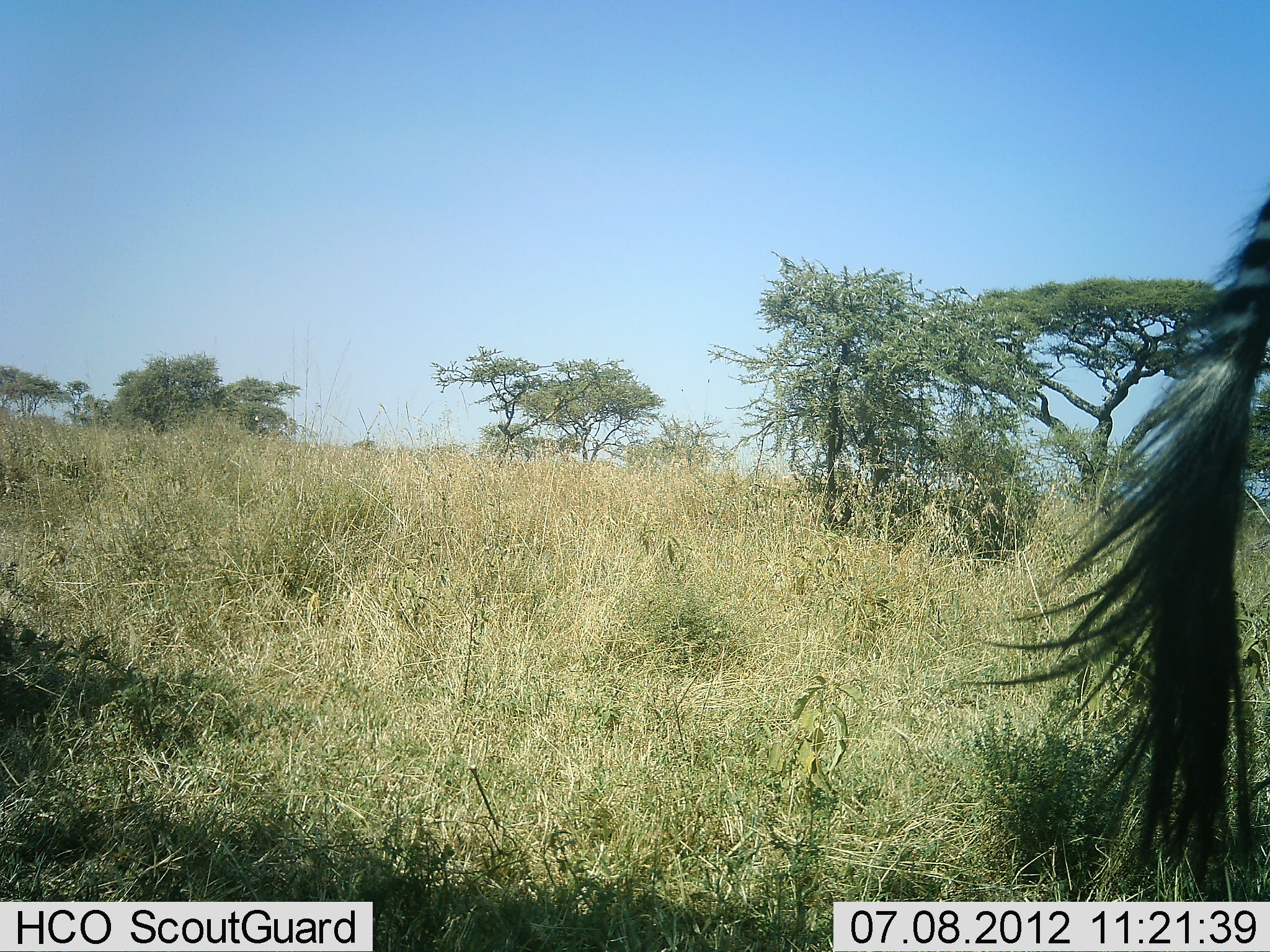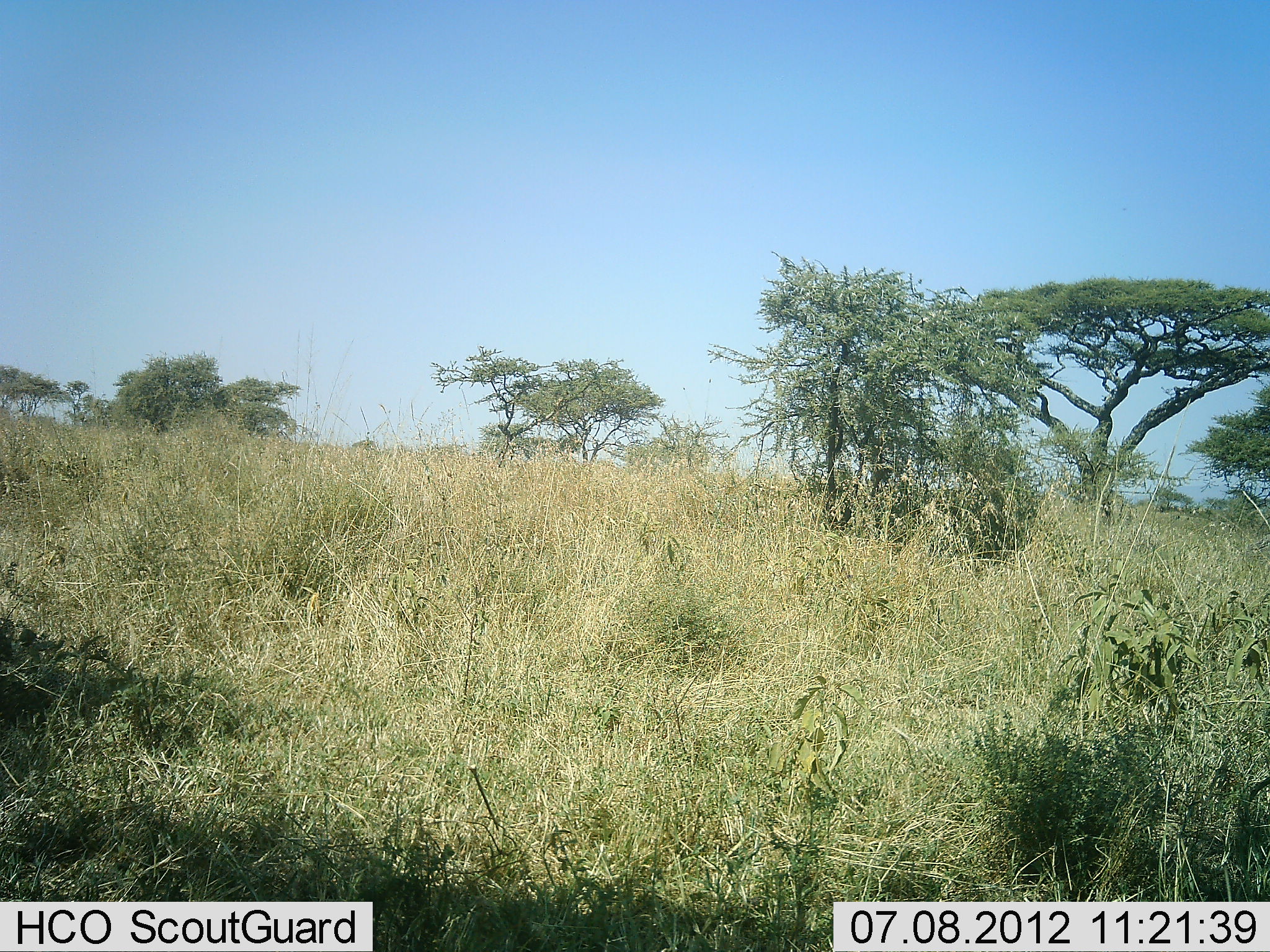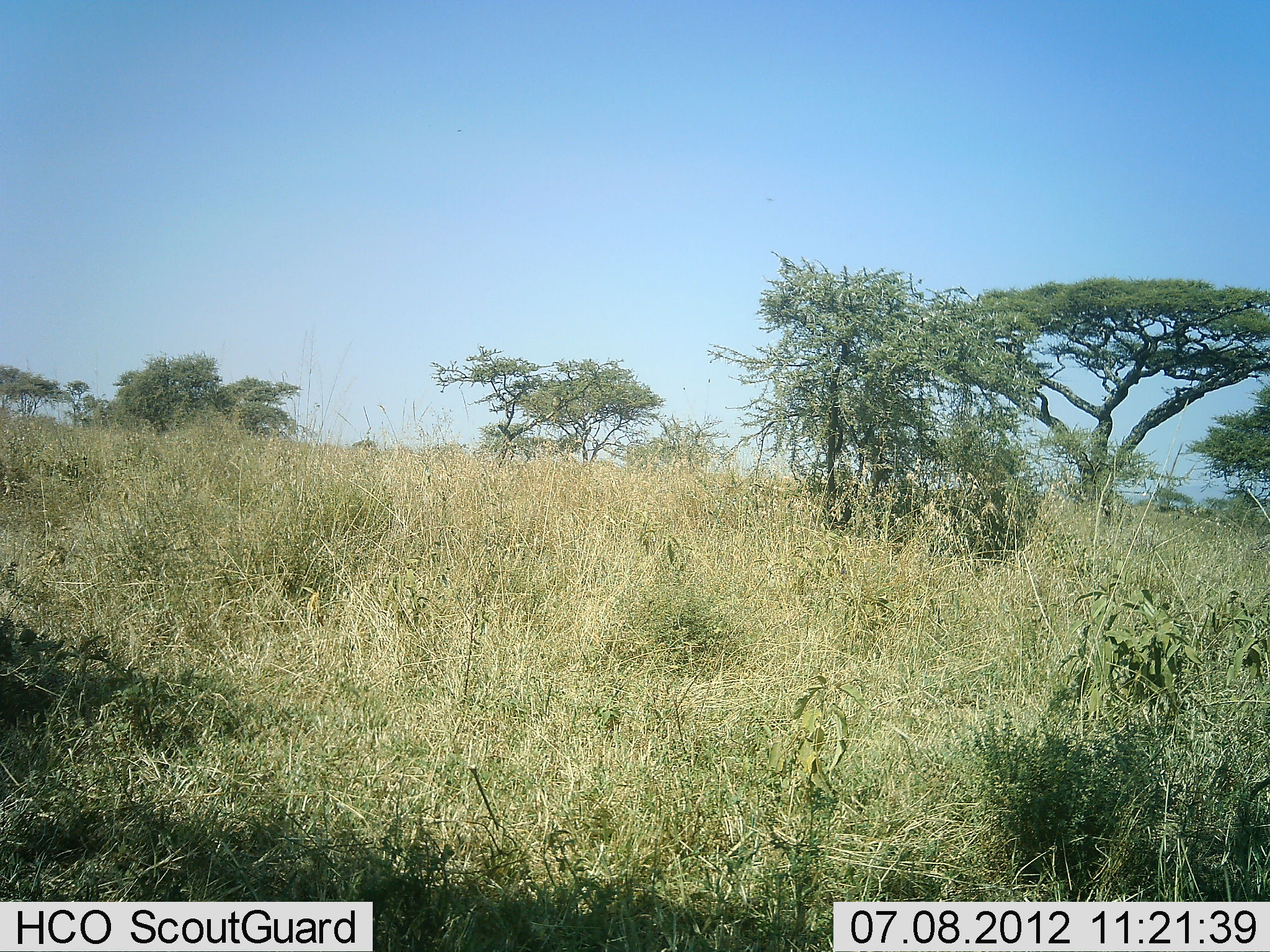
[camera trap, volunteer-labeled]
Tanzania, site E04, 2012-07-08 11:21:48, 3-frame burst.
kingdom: Animalia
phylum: Chordata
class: Mammalia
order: Artiodactyla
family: Bovidae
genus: Connochaetes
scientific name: Connochaetes taurinus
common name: blue wildebeest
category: wildebeest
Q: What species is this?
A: Wildebeest (blue wildebeest) (Connochaetes taurinus).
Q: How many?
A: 1.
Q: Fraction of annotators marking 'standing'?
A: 100%.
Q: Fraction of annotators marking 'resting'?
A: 0%.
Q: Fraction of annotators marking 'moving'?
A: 0%.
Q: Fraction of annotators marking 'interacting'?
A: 0%.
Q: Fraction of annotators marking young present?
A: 0%.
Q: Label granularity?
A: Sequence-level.